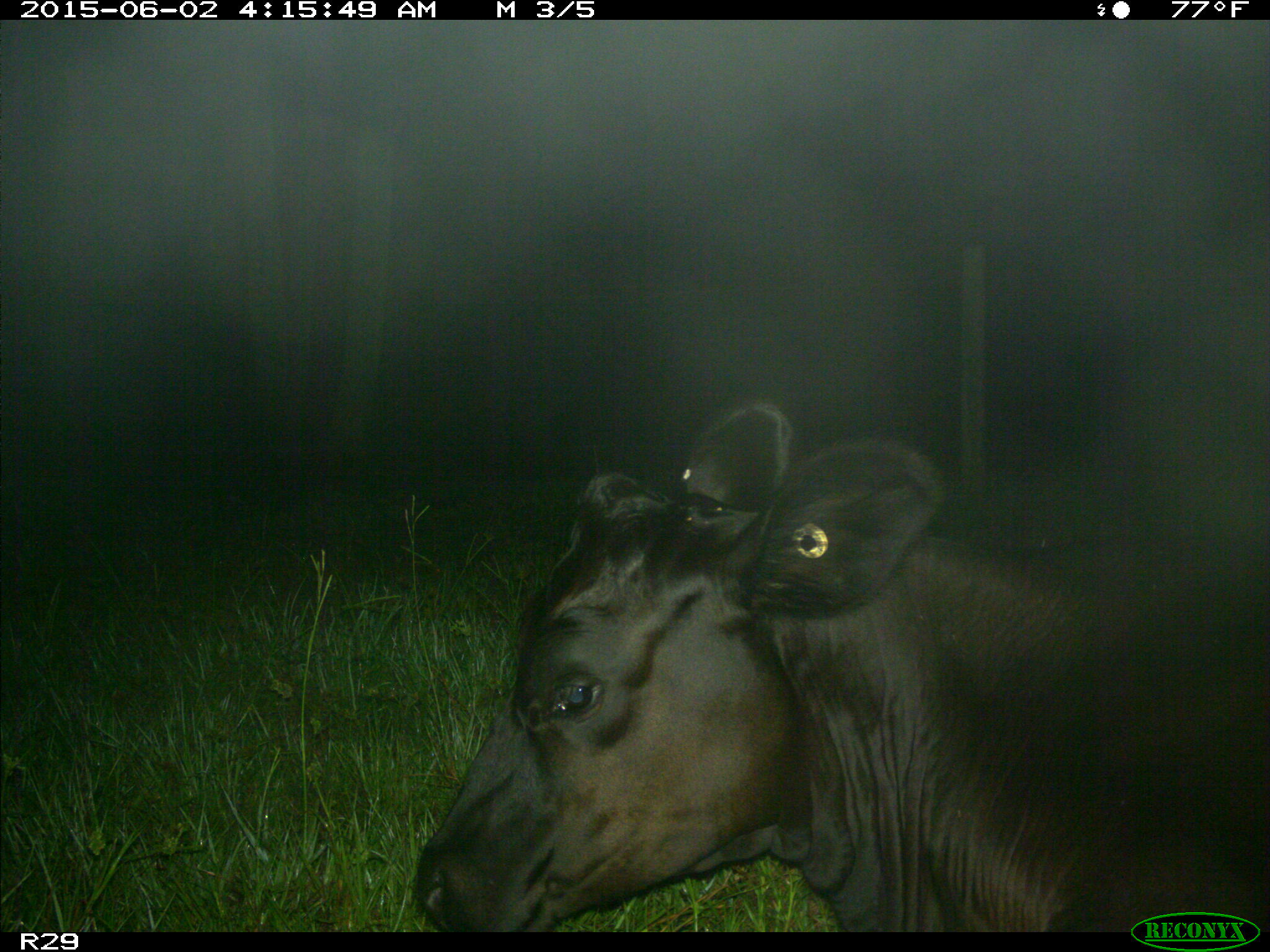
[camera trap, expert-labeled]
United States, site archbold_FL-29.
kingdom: Animalia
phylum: Chordata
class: Mammalia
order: Artiodactyla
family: Bovidae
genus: Bos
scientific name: Bos taurus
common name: domestic cow